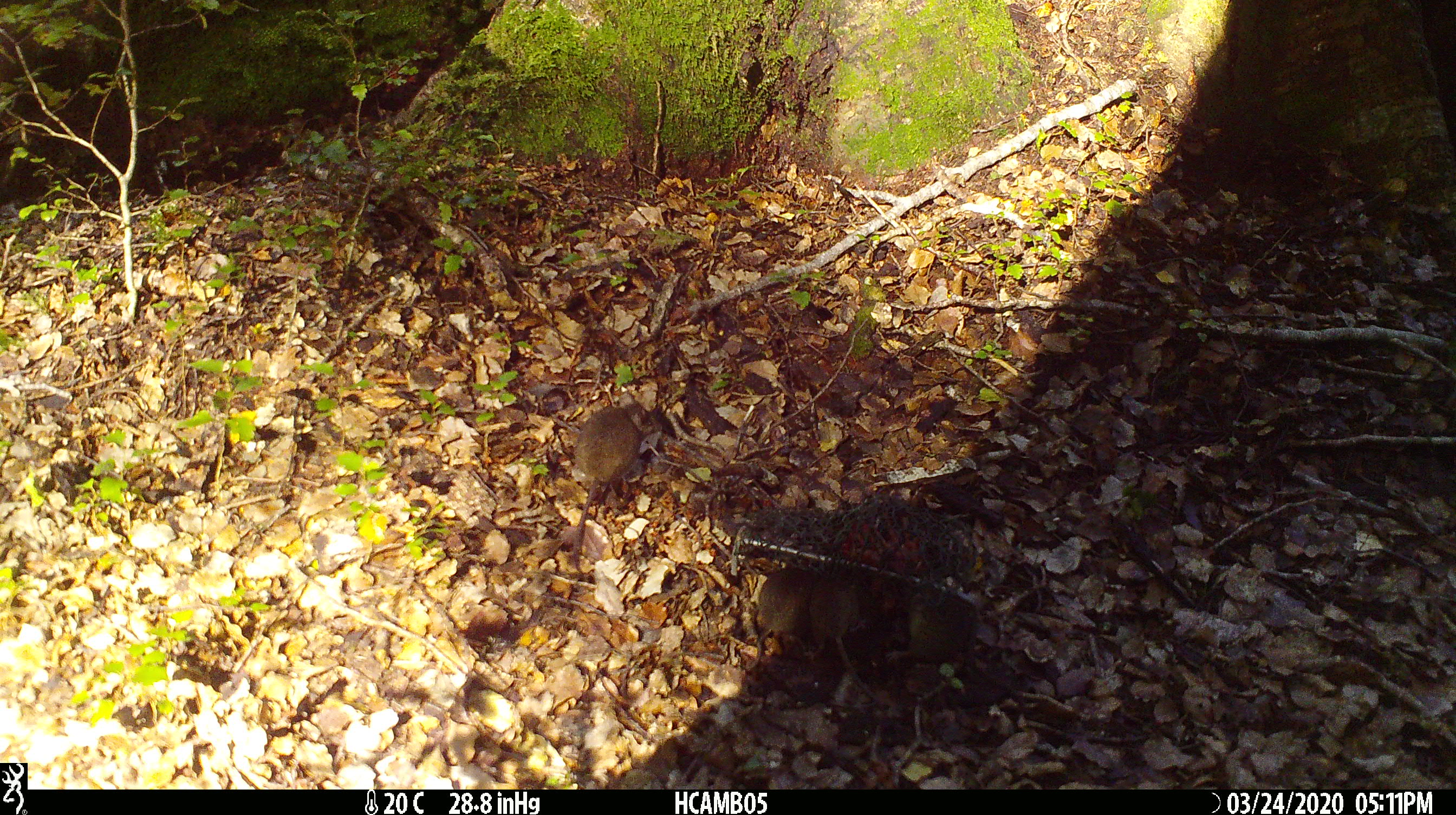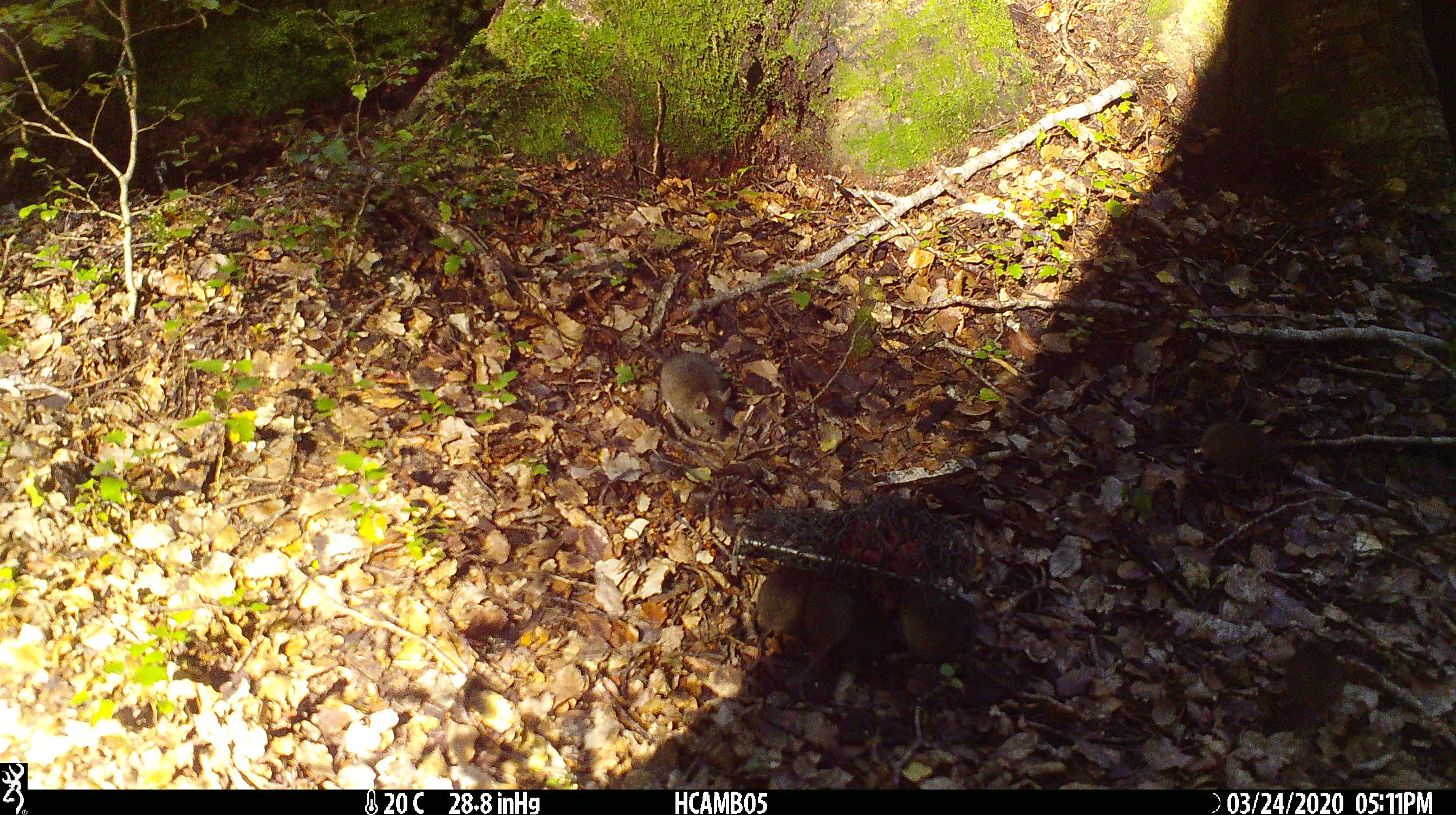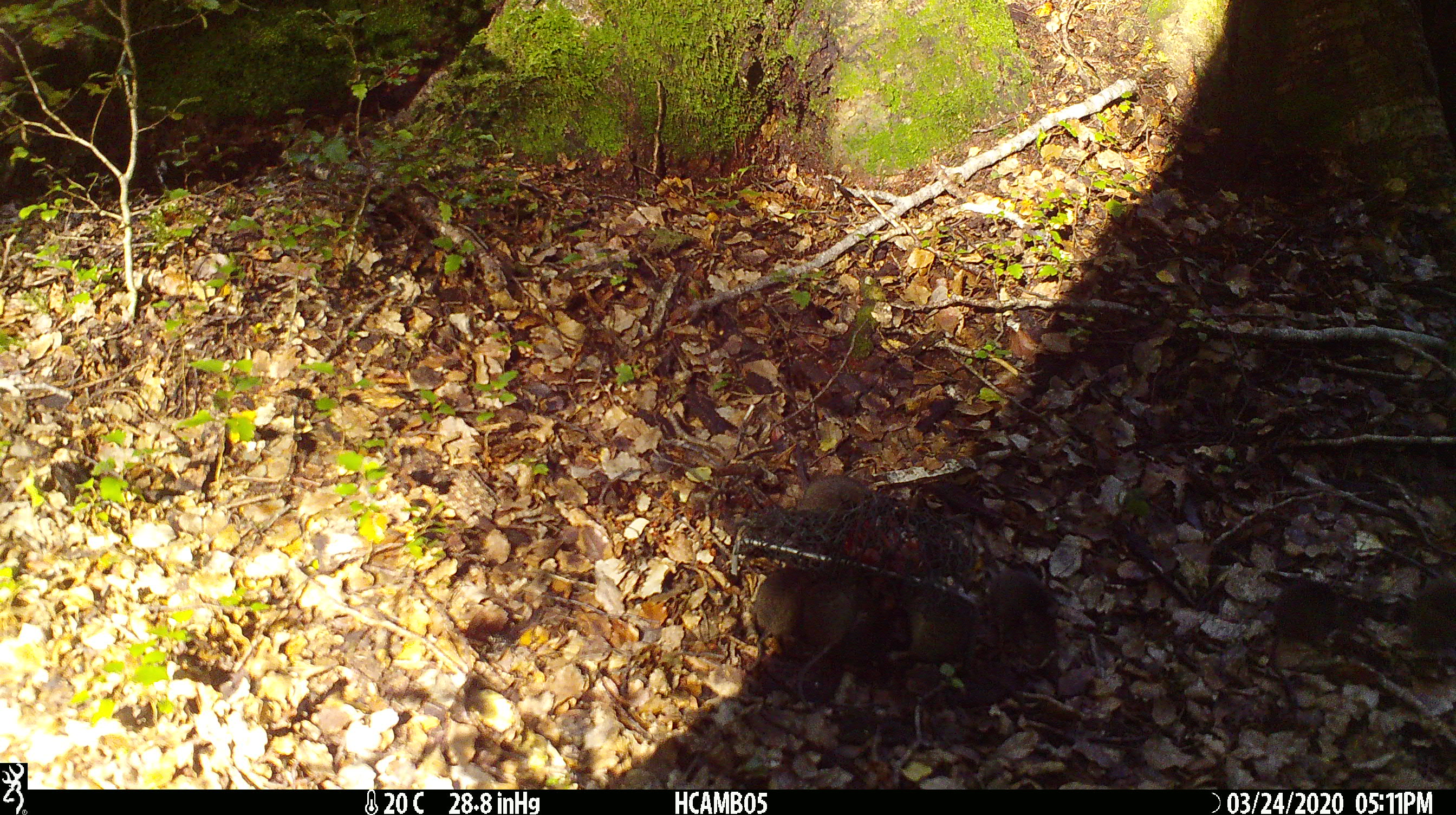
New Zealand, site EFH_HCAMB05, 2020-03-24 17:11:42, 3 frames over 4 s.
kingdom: Animalia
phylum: Chordata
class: Mammalia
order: Rodentia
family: Muridae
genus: Mus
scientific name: Mus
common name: mouse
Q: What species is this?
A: Mouse (Mus).